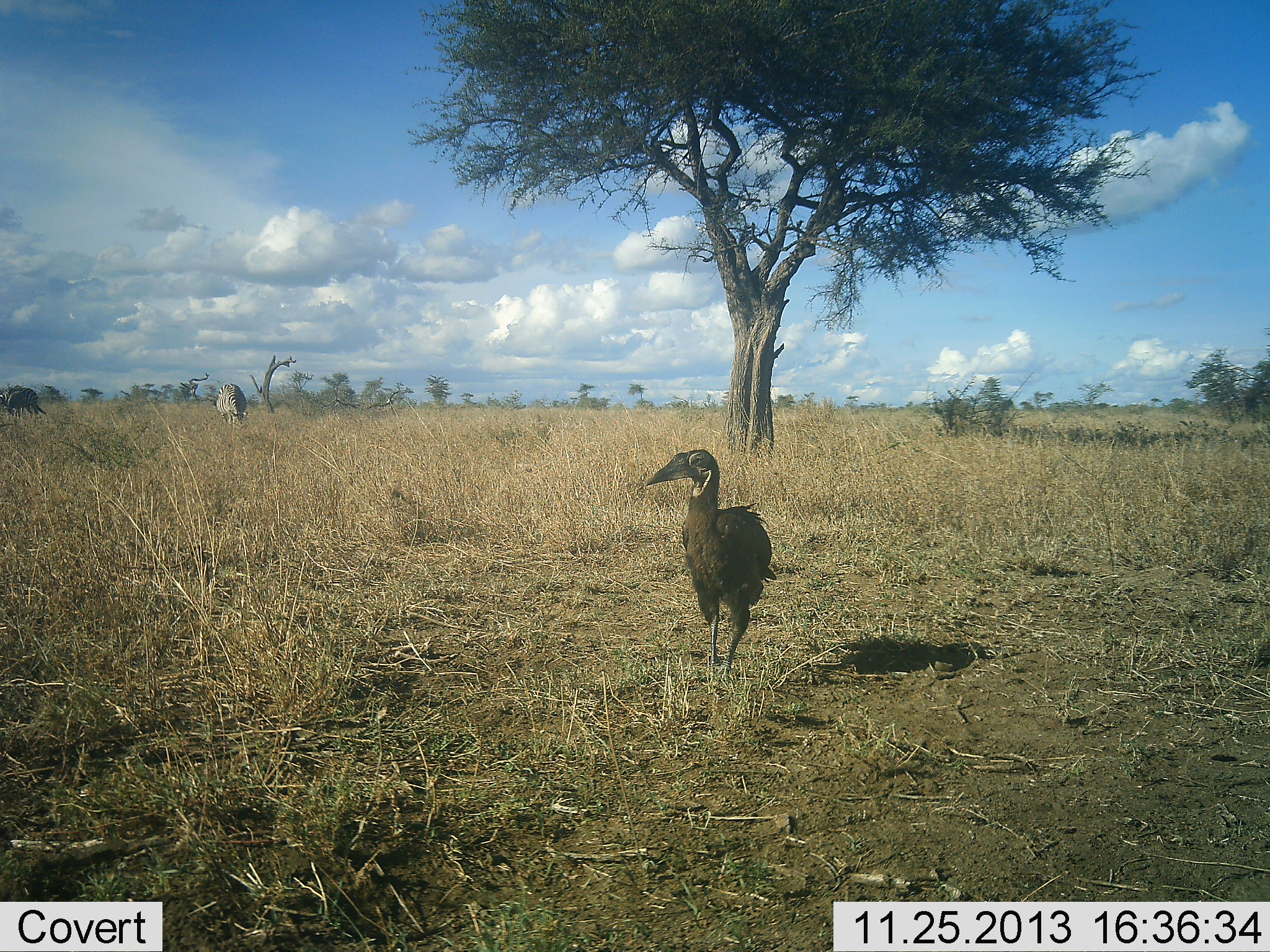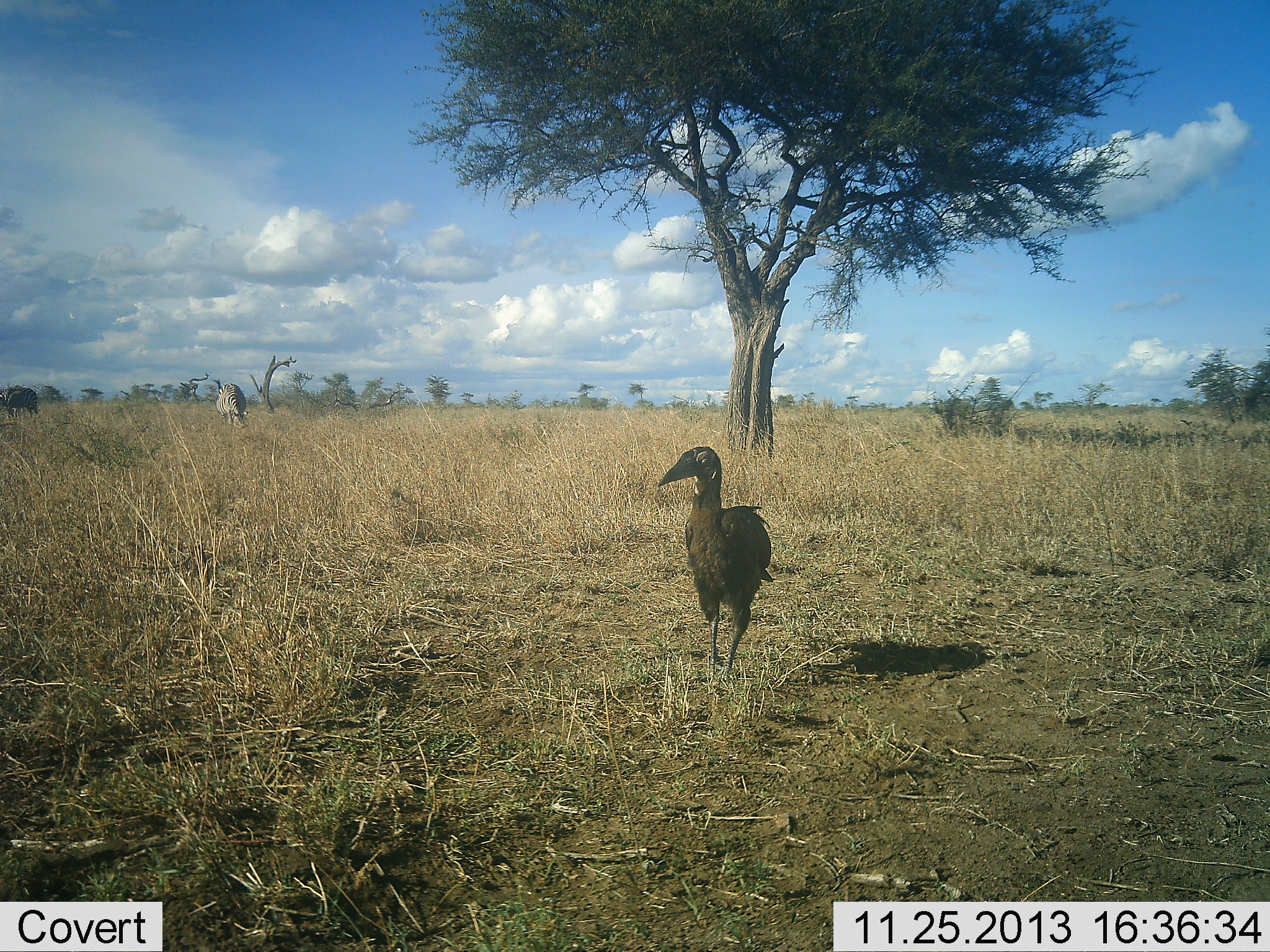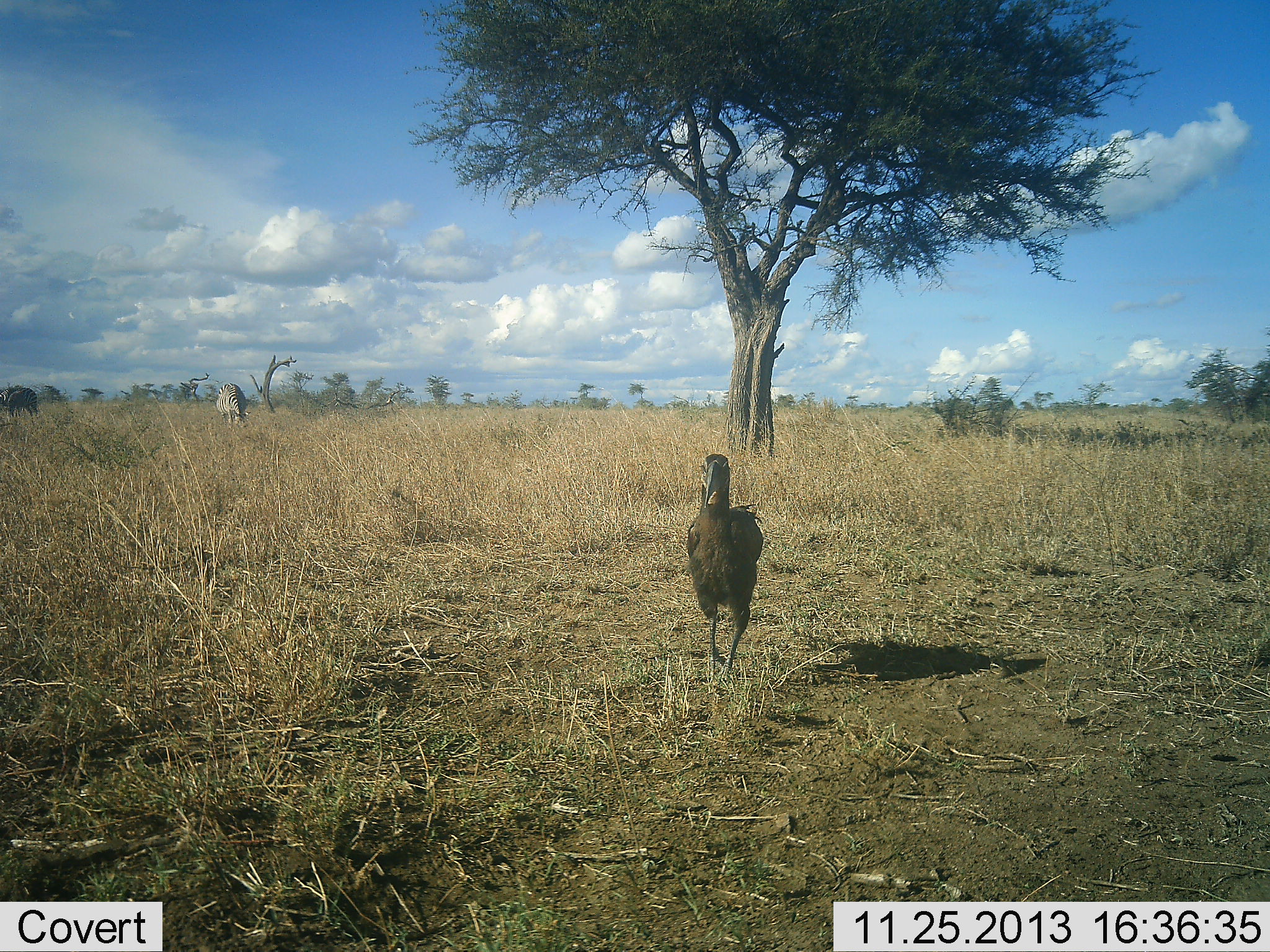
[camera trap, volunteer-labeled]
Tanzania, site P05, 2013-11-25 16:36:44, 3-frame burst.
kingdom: Animalia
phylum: Chordata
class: Aves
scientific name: Aves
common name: bird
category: otherbird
Otherbird (bird) (Aves), count 1. Behavior (volunteer vote fractions): standing 79%, resting 0%, moving 19%, interacting 1%. Young present (vote fraction): 0%. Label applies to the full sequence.